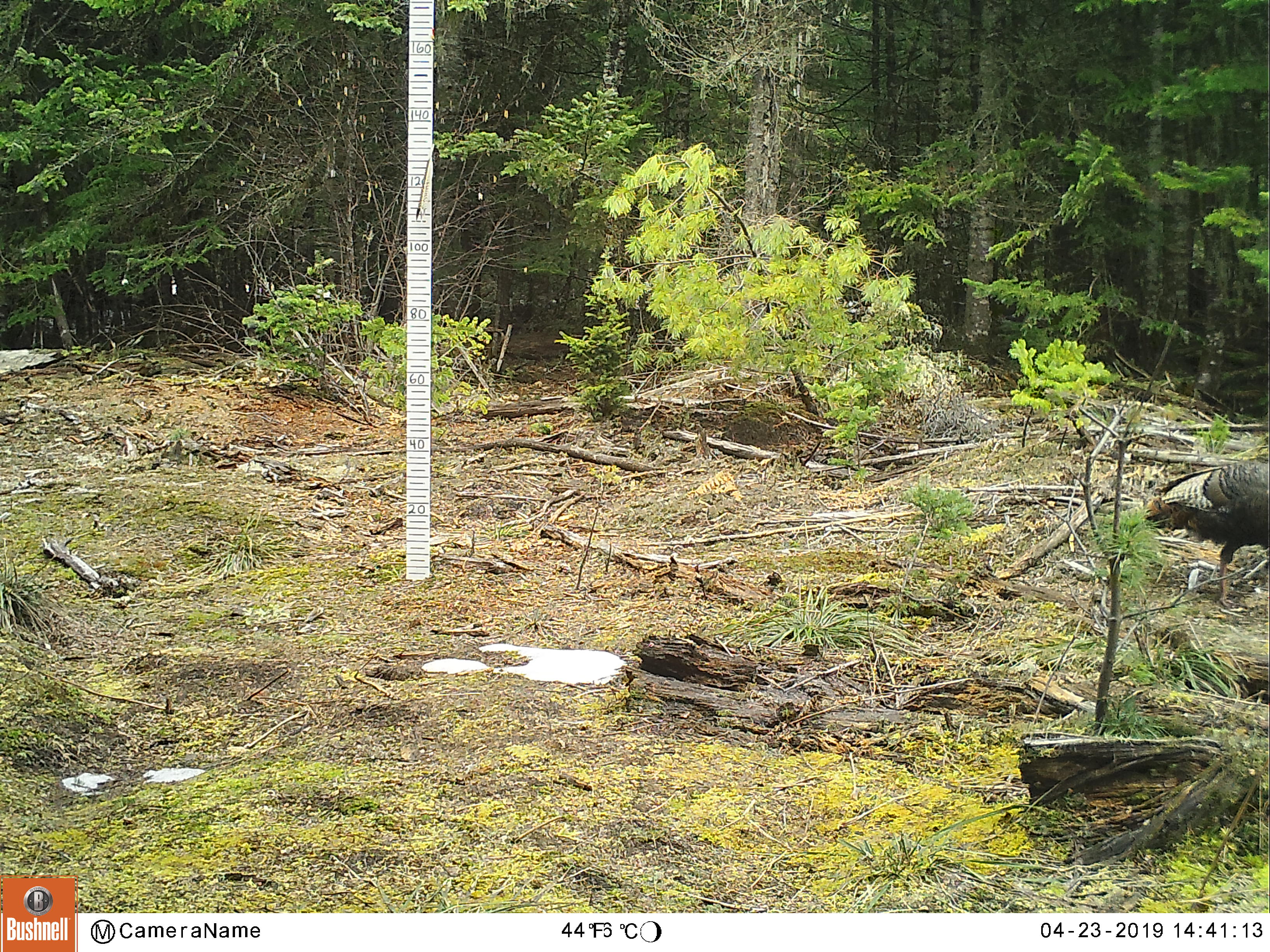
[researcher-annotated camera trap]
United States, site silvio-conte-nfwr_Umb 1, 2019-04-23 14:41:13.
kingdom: Animalia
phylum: Chordata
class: Aves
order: Galliformes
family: Phasianidae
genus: Meleagris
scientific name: Meleagris gallopavo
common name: wild turkey